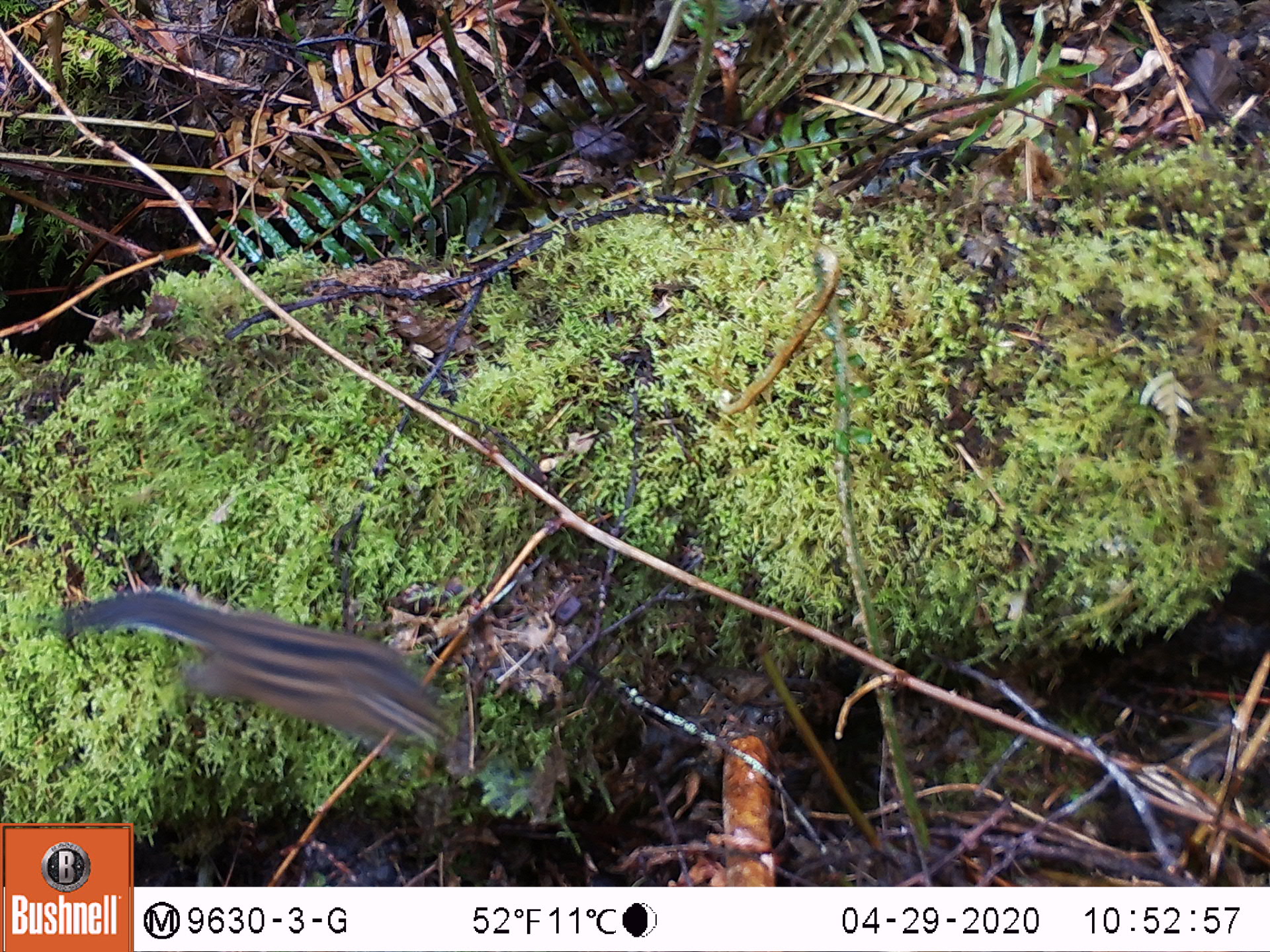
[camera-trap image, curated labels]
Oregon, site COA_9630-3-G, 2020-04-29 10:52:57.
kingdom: Animalia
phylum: Chordata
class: Mammalia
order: Rodentia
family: Sciuridae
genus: Neotamias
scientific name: Neotamias townsendii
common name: townsend's chipmunk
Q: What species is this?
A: Townsend's chipmunk (Neotamias townsendii).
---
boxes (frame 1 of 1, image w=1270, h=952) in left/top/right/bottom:
townsend's chipmunk: 47/582/468/761